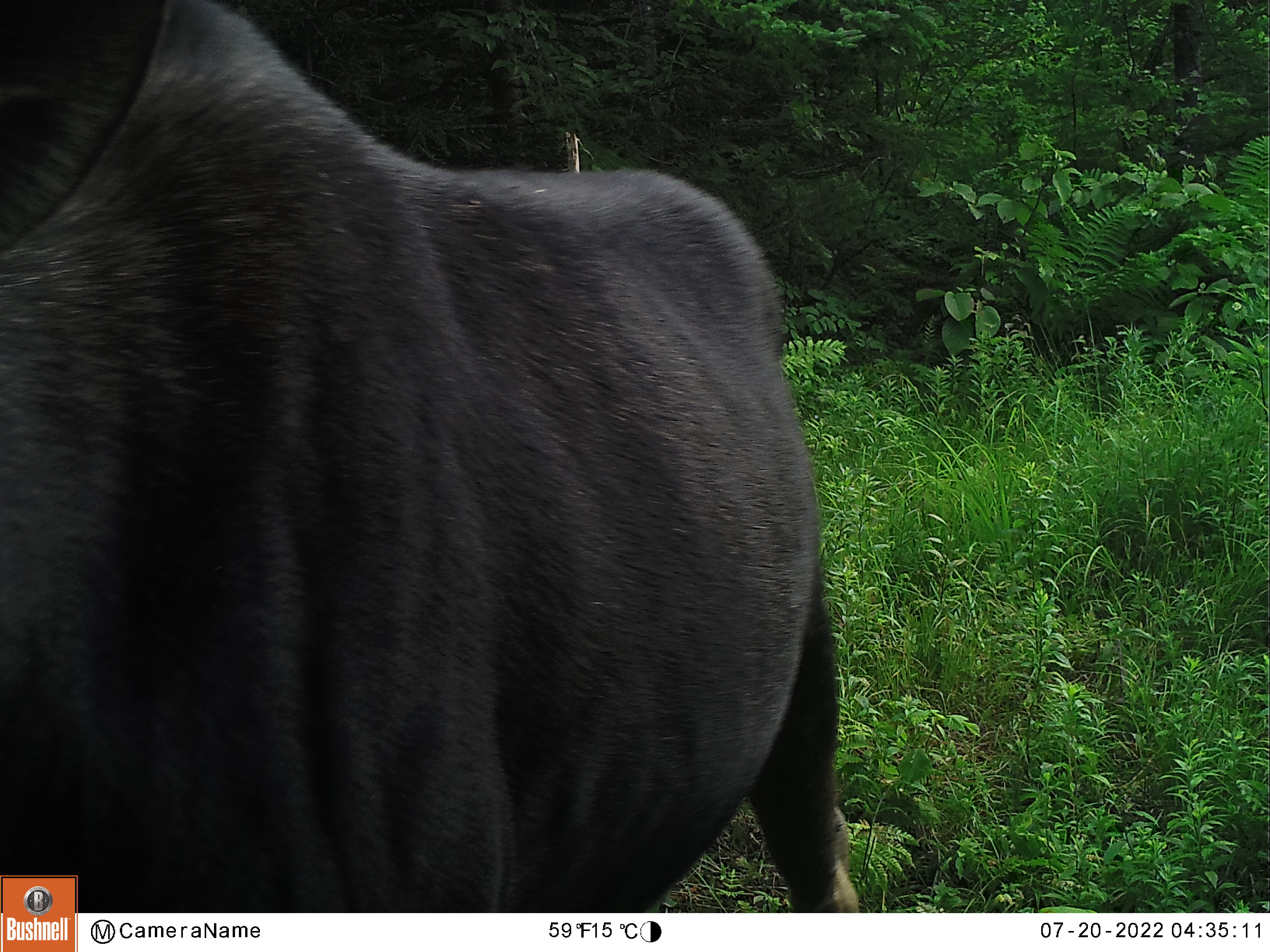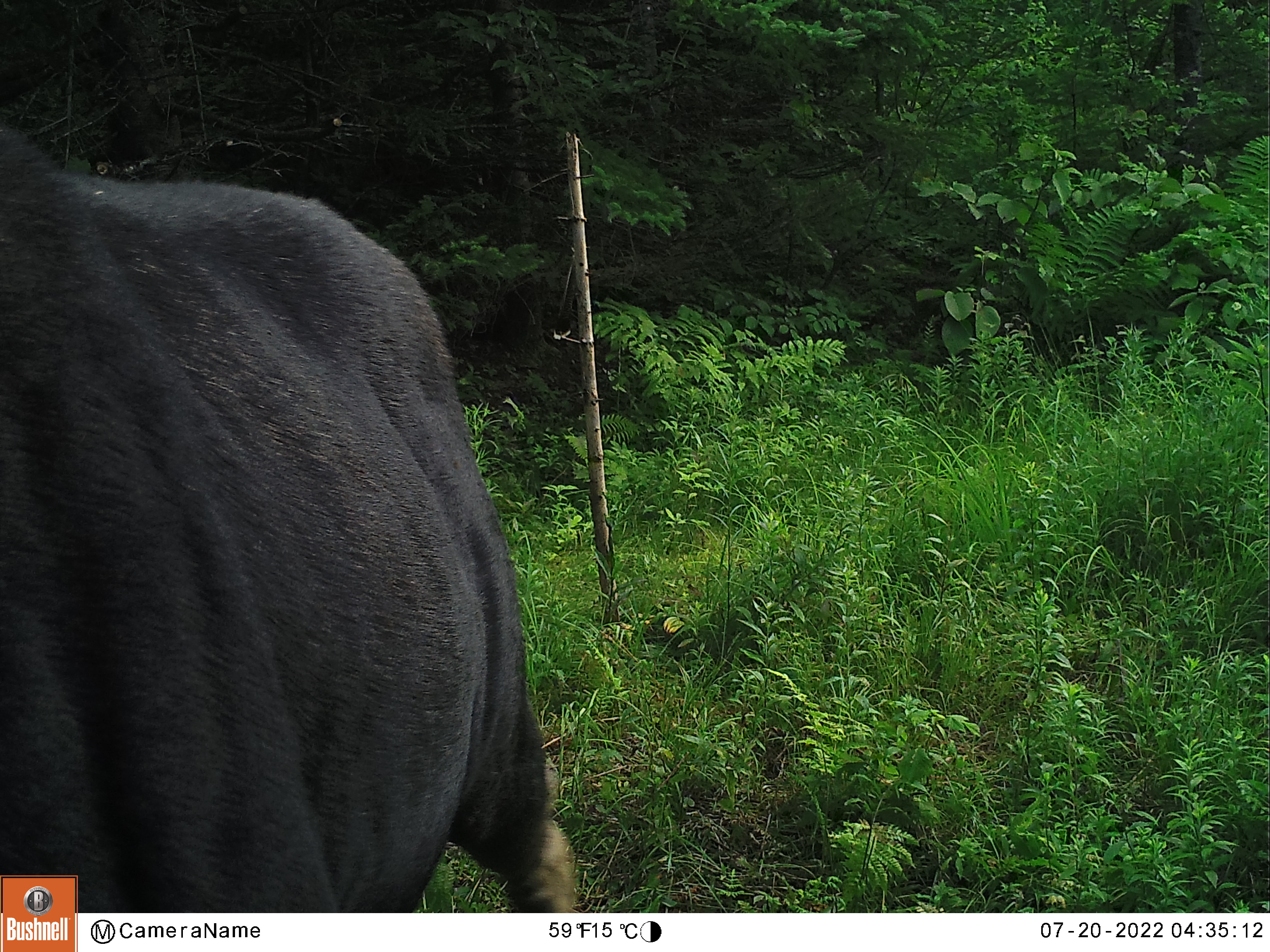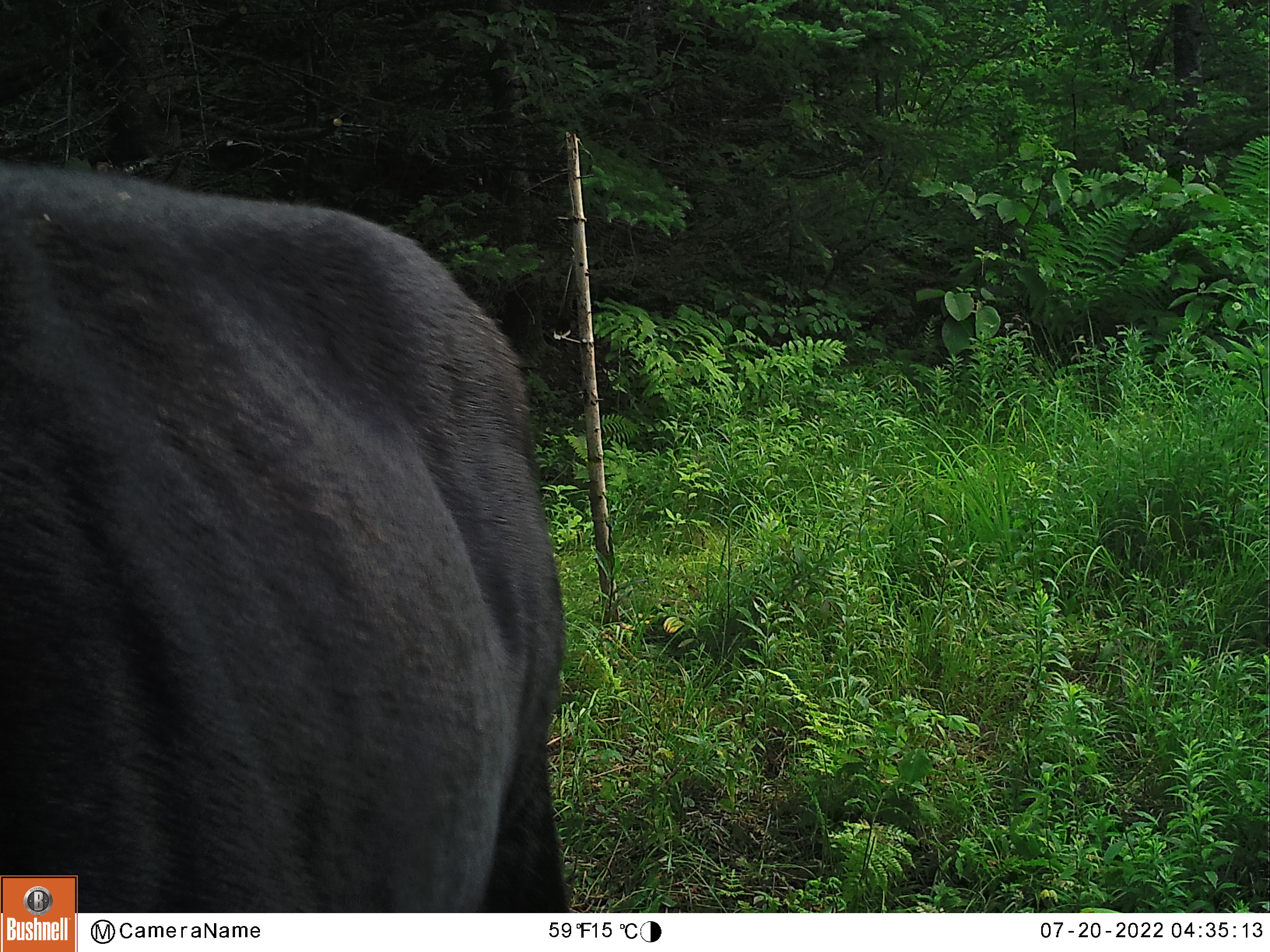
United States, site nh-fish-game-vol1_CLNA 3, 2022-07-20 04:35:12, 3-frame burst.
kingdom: Animalia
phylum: Chordata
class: Mammalia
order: Artiodactyla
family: Cervidae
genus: Alces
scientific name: Alces alces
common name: moose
Moose (Alces alces).